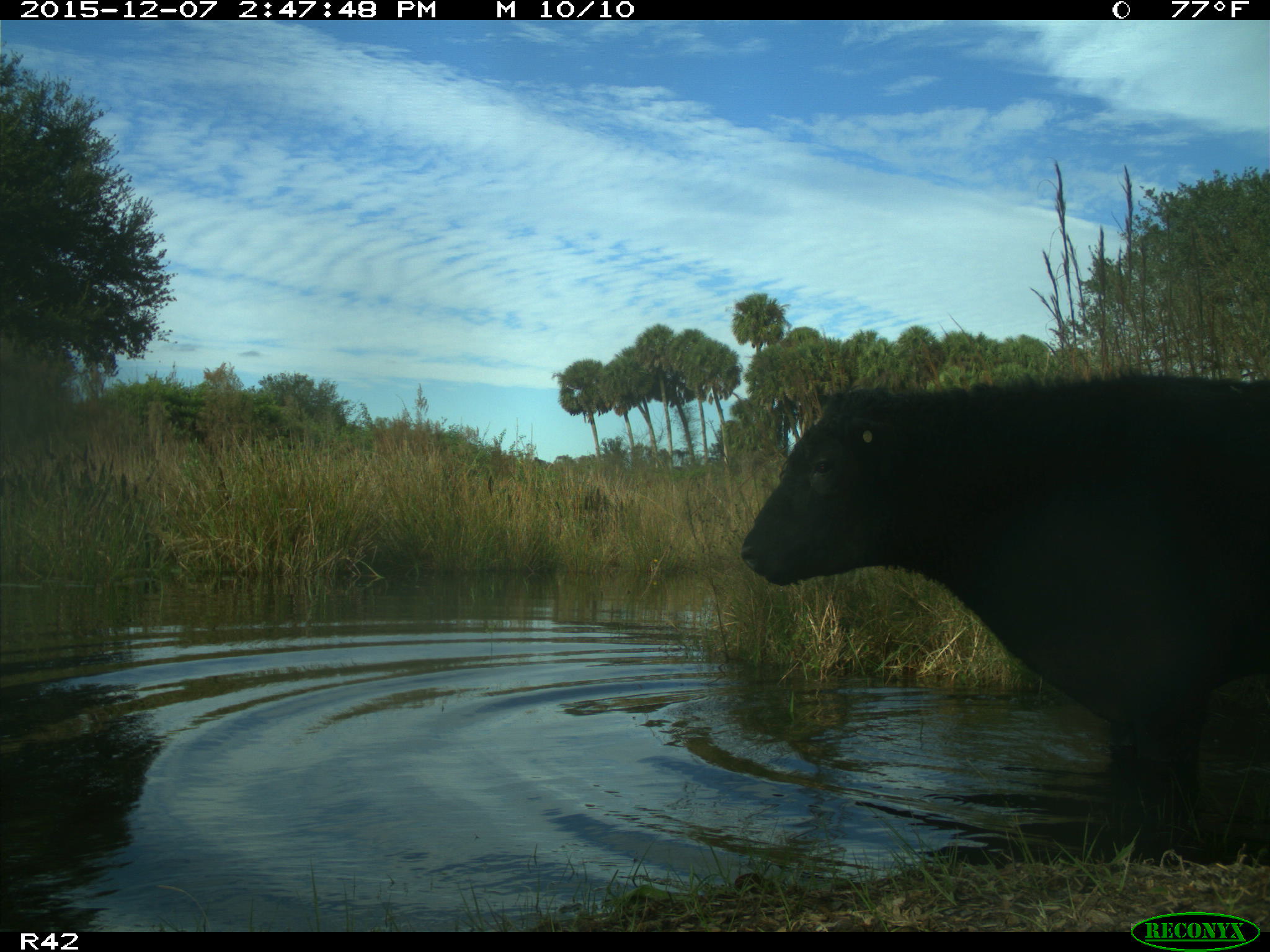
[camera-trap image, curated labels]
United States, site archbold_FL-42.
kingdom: Animalia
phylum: Chordata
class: Mammalia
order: Artiodactyla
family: Bovidae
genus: Bos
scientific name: Bos taurus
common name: domestic cow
Bos taurus (domestic cow).